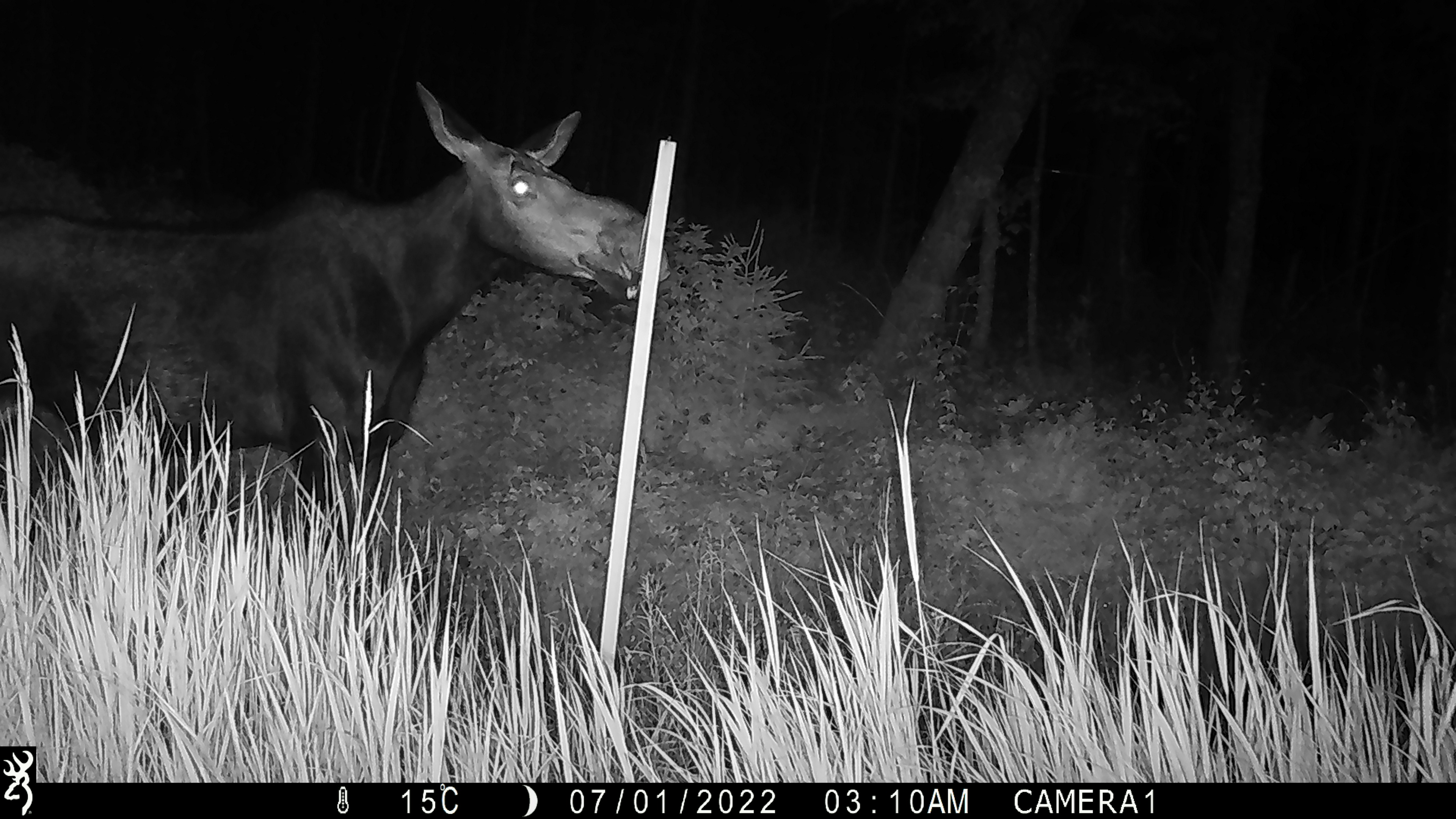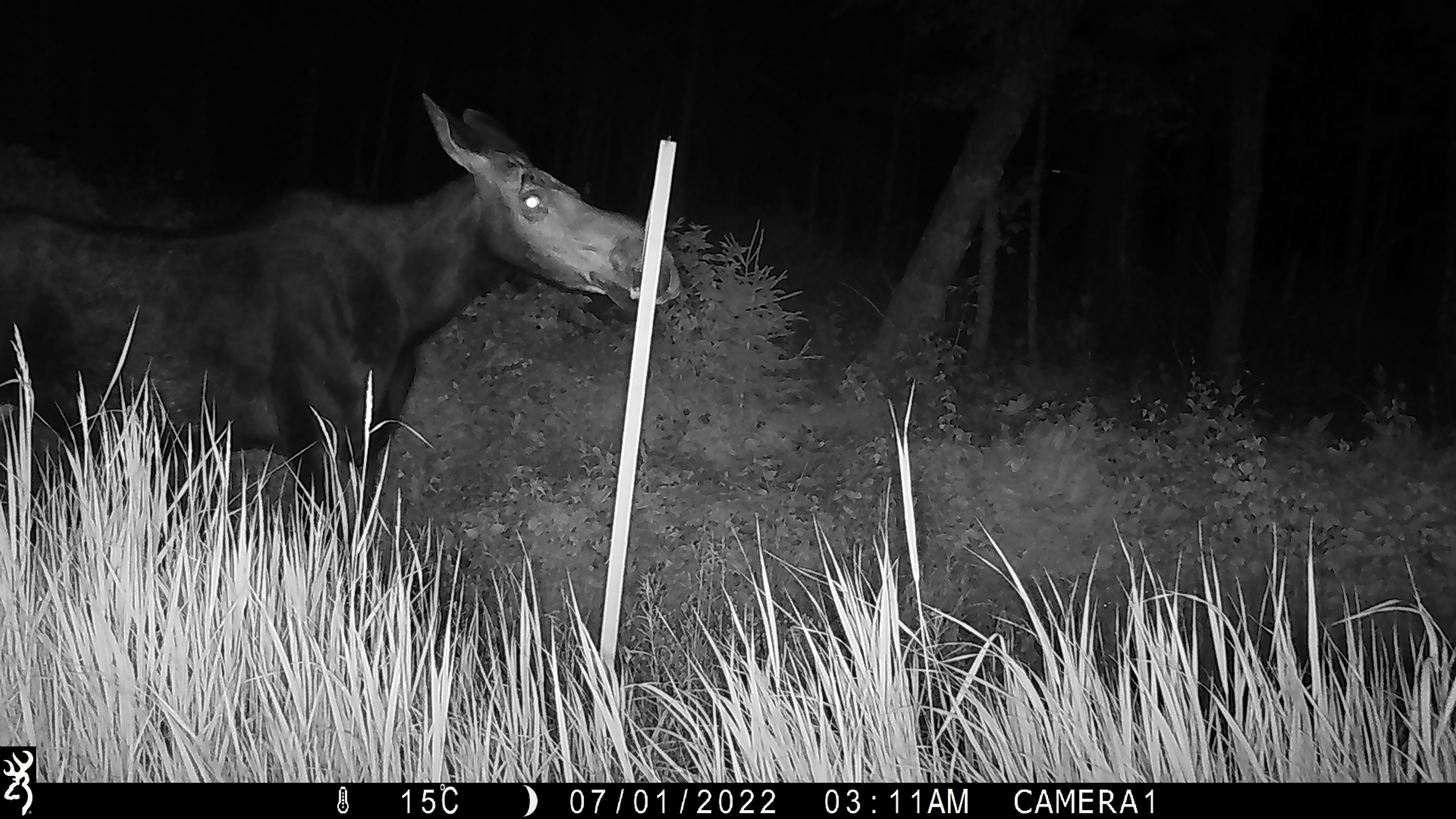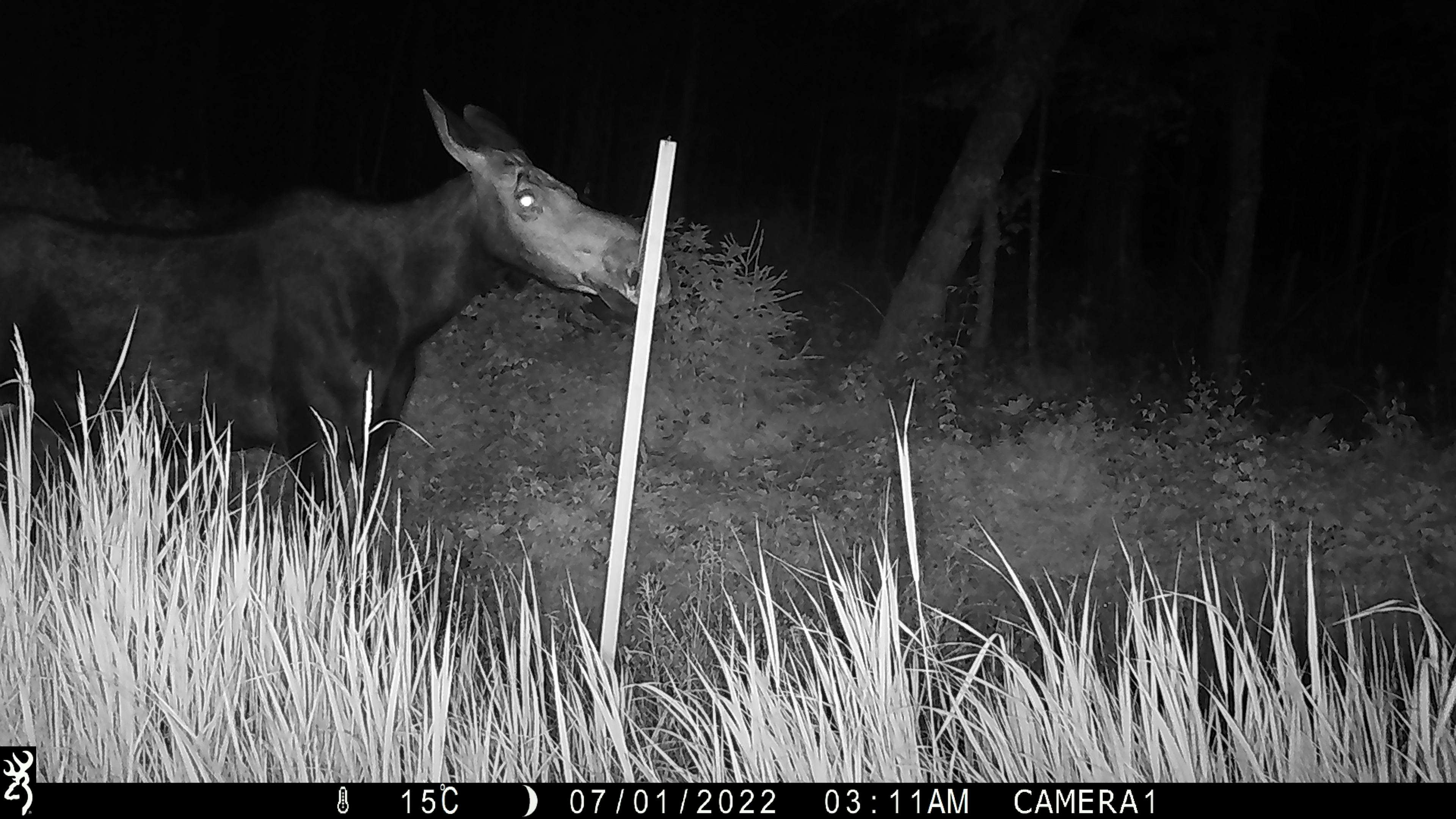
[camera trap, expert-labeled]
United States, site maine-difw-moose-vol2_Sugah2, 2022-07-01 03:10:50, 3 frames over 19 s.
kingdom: Animalia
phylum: Chordata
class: Mammalia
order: Artiodactyla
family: Cervidae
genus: Alces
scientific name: Alces alces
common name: moose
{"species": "moose (Alces alces)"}